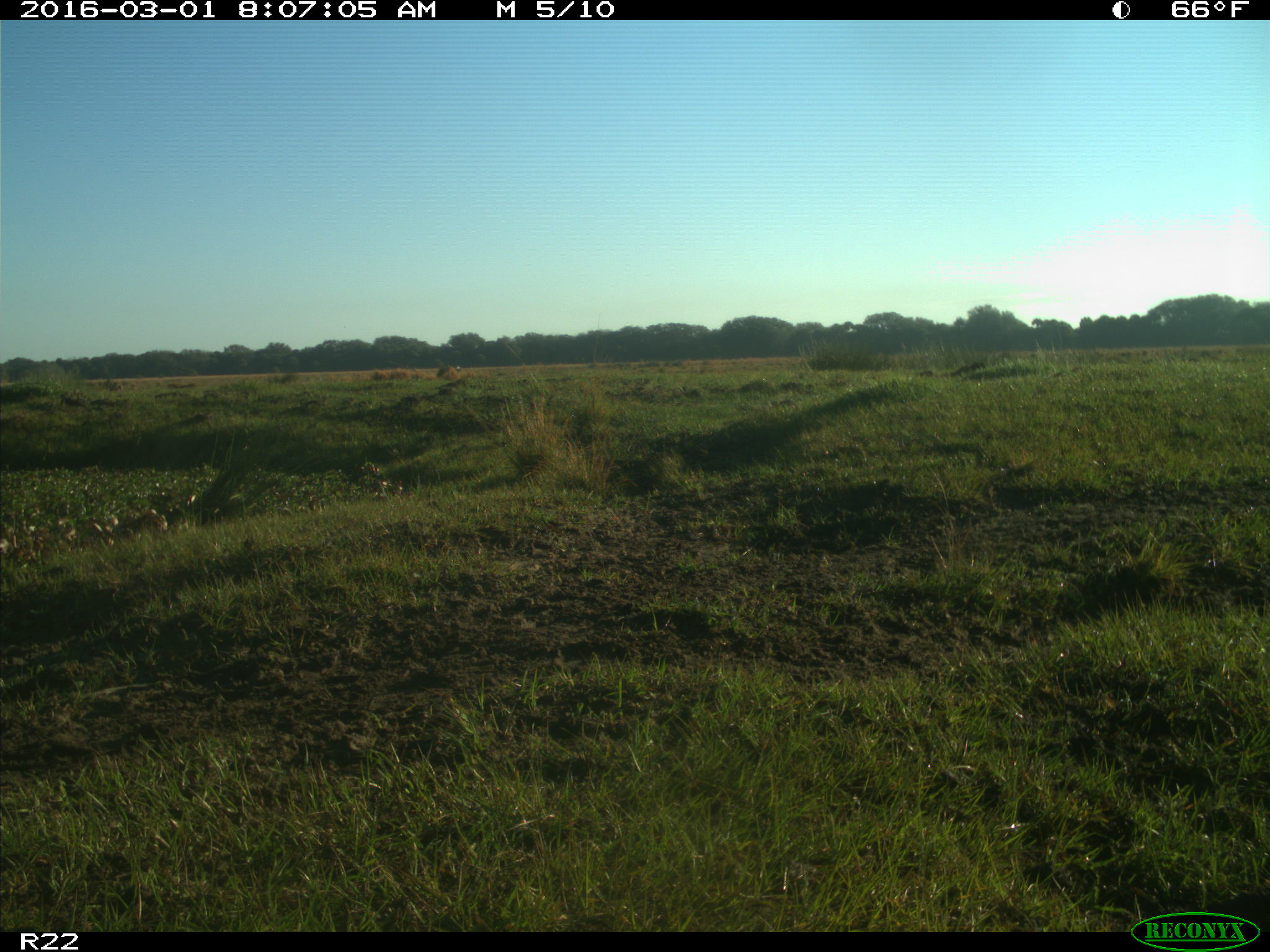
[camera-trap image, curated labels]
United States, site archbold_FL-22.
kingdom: Animalia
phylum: Chordata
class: Mammalia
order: Artiodactyla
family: Bovidae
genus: Bos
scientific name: Bos taurus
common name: domestic cow